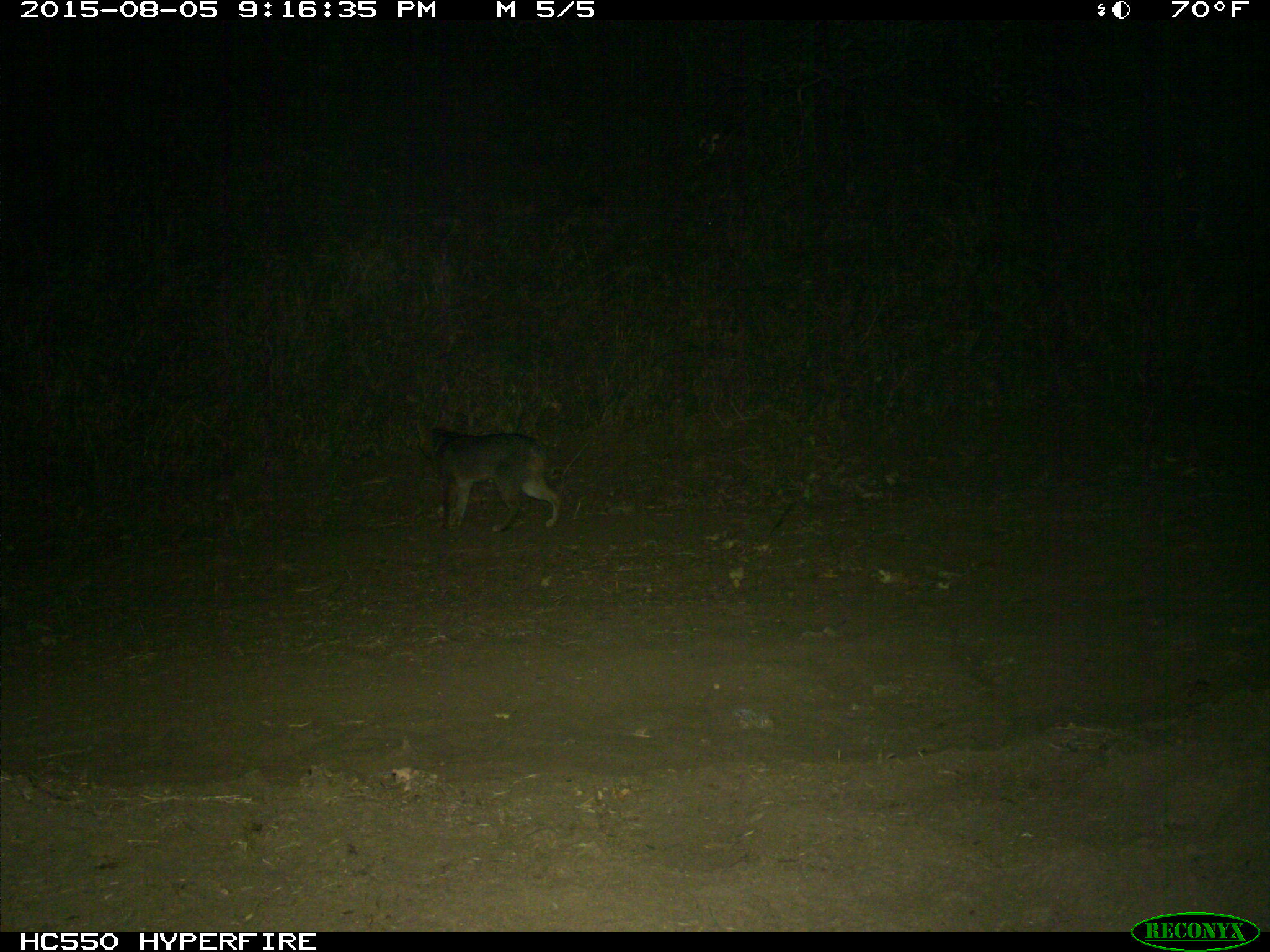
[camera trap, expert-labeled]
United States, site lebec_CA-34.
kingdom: Animalia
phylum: Chordata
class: Mammalia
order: Carnivora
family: Canidae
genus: Urocyon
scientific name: Urocyon cinereoargenteus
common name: gray fox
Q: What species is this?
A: Urocyon cinereoargenteus (gray fox).